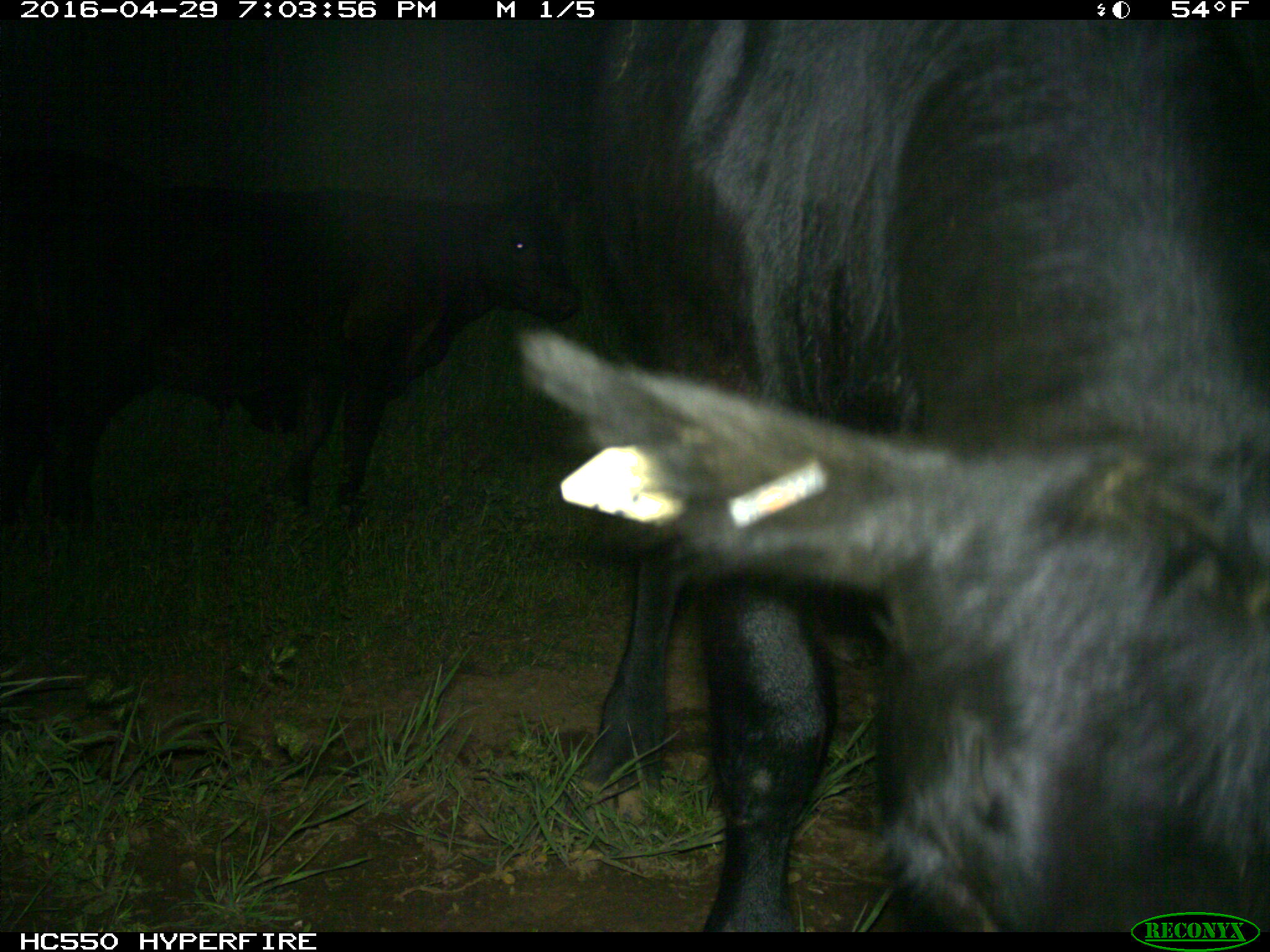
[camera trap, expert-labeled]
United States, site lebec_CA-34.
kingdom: Animalia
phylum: Chordata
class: Mammalia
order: Artiodactyla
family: Bovidae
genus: Bos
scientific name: Bos taurus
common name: domestic cow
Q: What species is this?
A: Bos taurus (domestic cow).